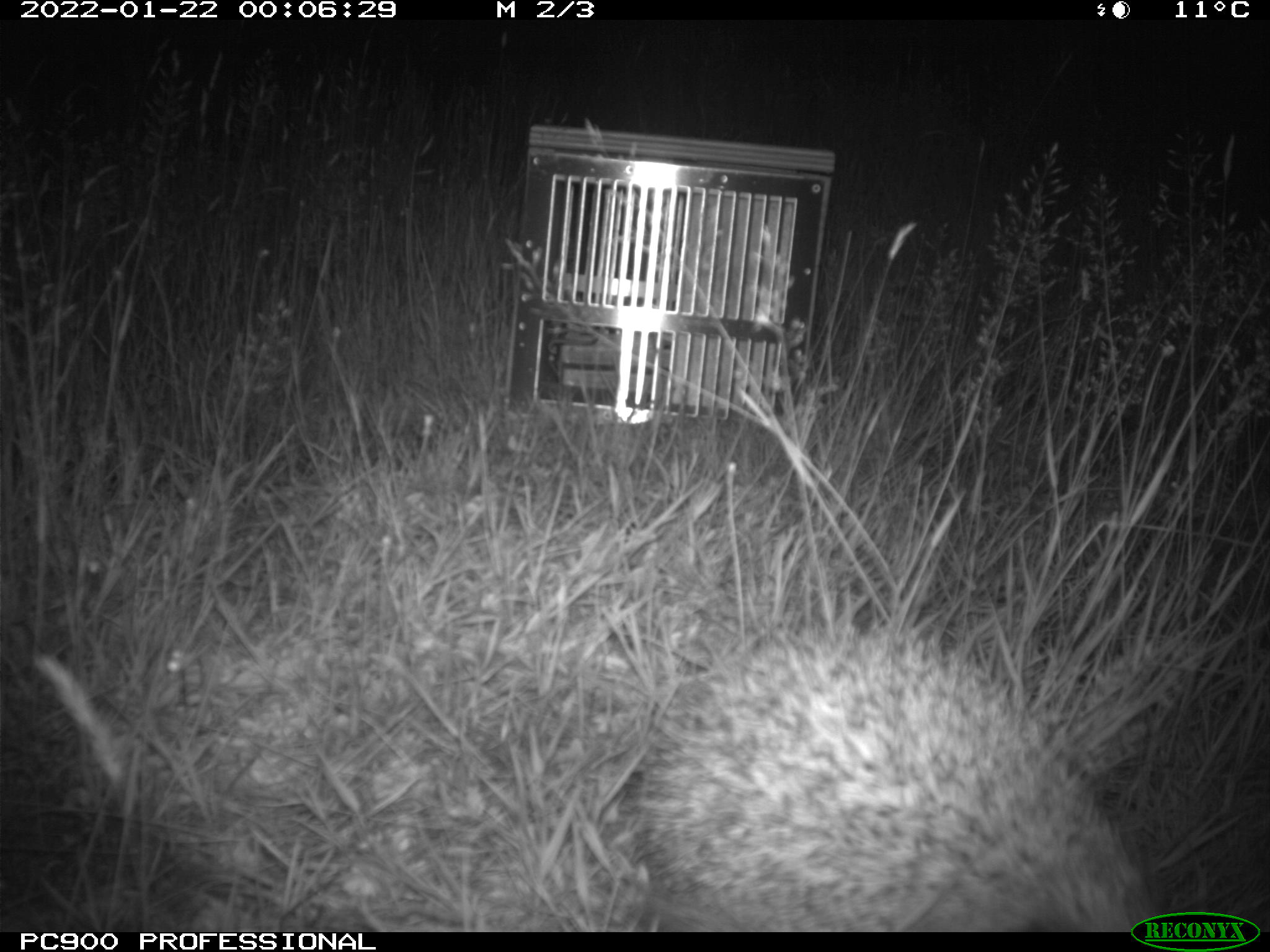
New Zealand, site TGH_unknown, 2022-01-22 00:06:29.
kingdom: Animalia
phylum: Chordata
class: Mammalia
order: Eulipotyphla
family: Erinaceidae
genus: Erinaceus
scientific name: Erinaceus europaeus europaeus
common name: european hedgehog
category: hedgehog